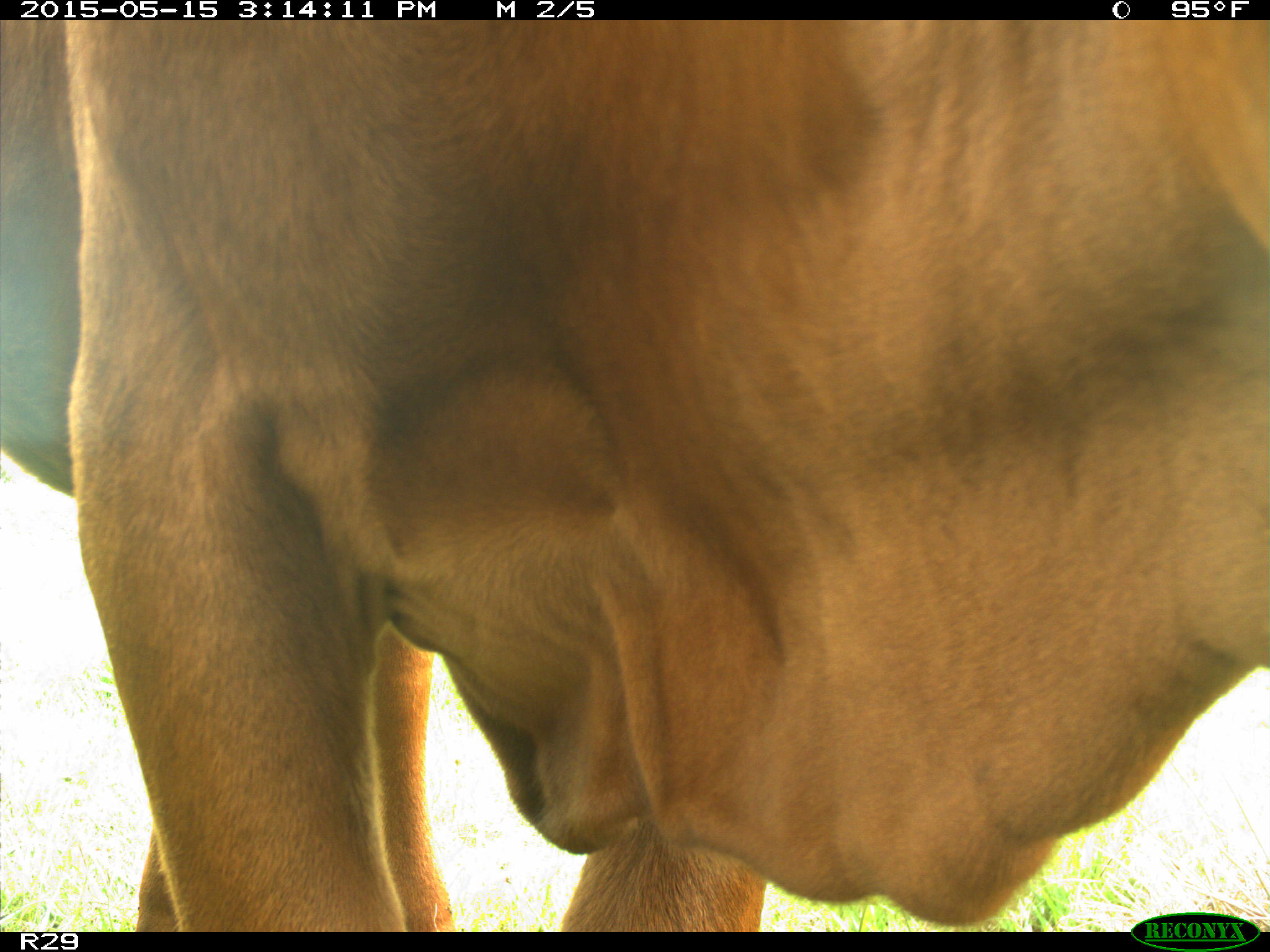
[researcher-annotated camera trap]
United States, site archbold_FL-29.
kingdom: Animalia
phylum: Chordata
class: Mammalia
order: Artiodactyla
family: Bovidae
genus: Bos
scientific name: Bos taurus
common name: domestic cow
Bos taurus (domestic cow).